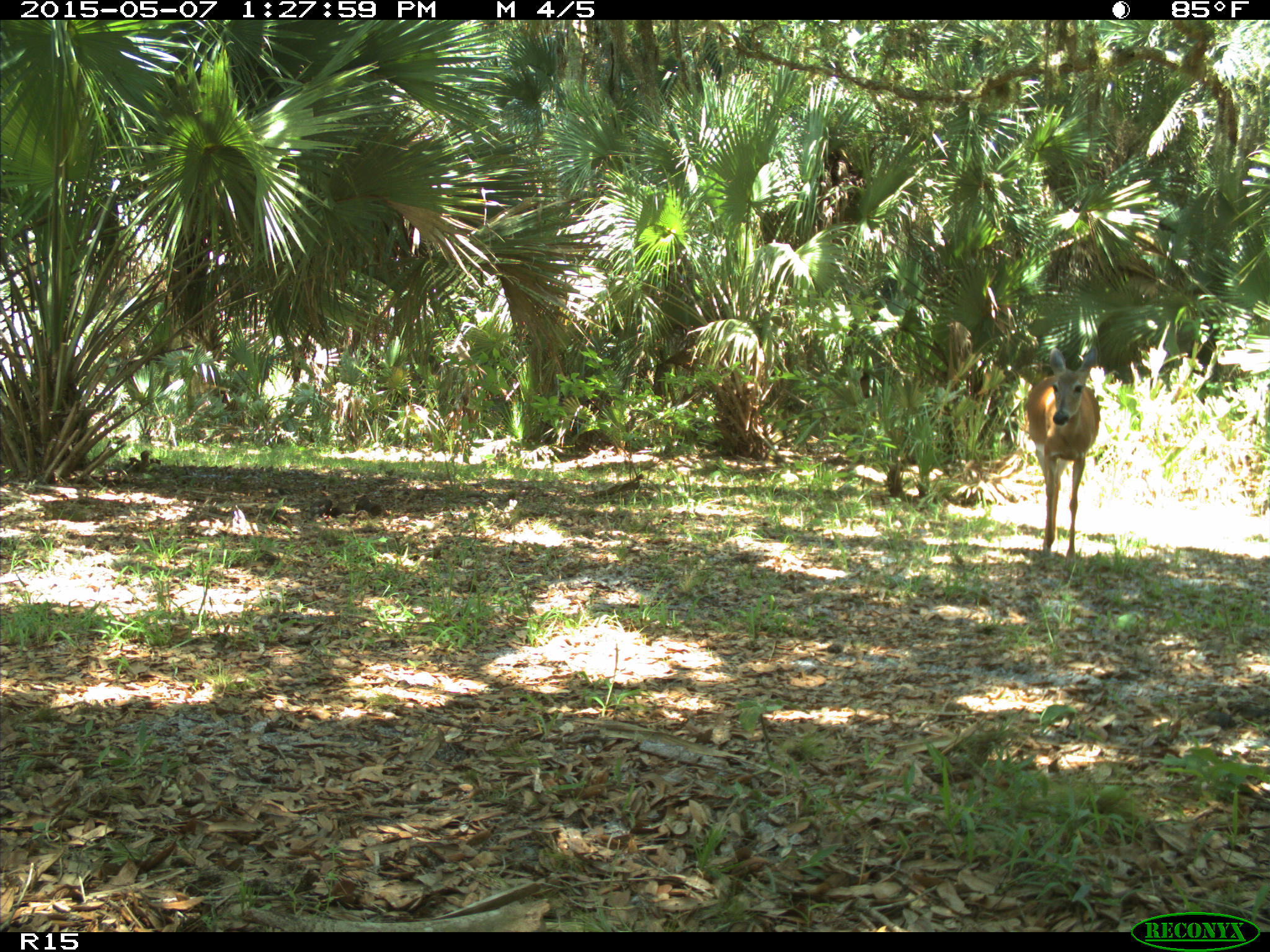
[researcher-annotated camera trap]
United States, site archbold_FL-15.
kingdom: Animalia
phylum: Chordata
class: Mammalia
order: Artiodactyla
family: Cervidae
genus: Odocoileus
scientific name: Odocoileus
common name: deer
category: unidentified deer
Unidentified deer (deer) (Odocoileus).